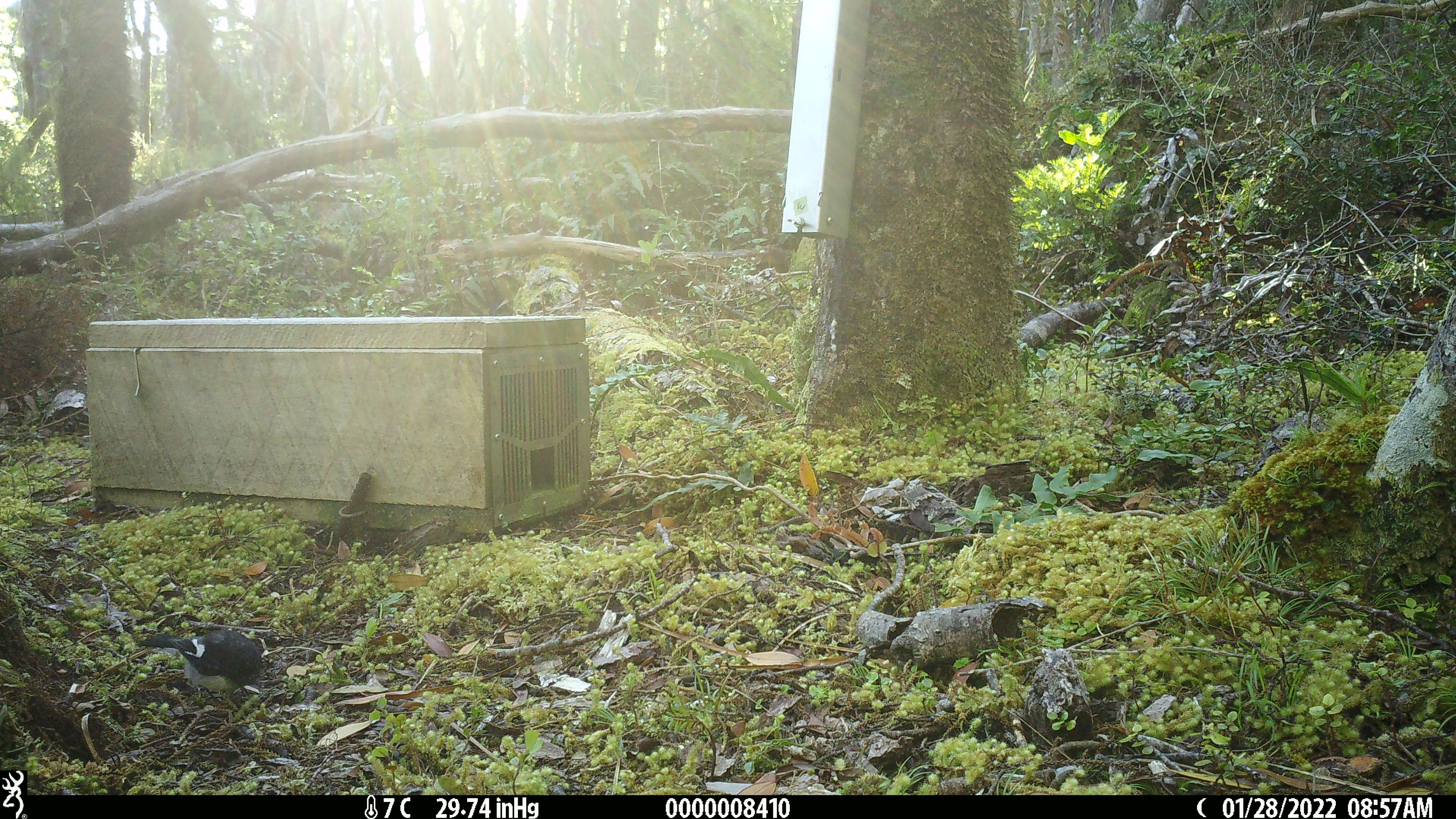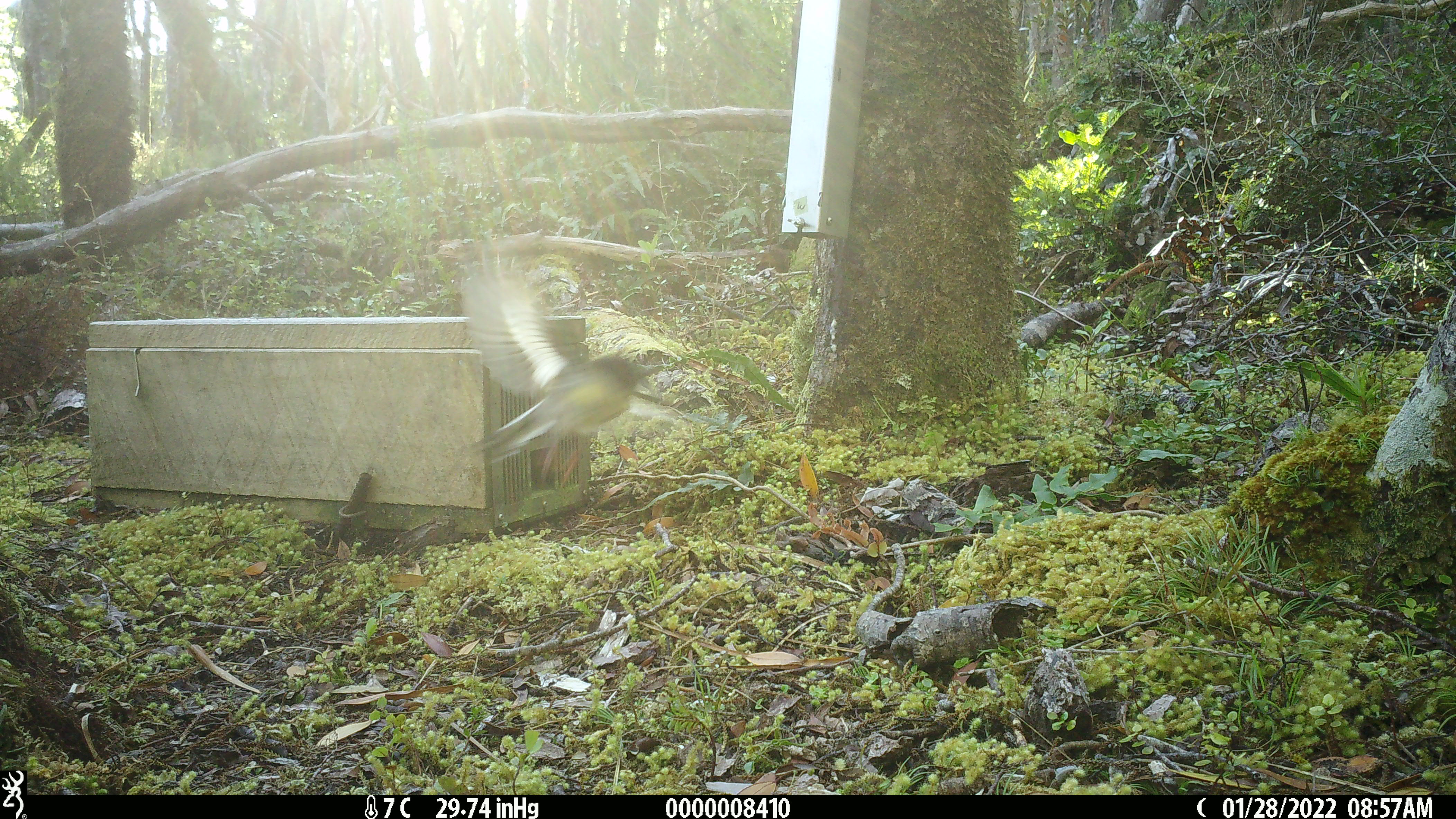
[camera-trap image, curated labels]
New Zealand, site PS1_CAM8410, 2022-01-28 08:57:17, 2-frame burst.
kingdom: Animalia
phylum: Chordata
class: Aves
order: Passeriformes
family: Petroicidae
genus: Petroica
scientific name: Petroica macrocephala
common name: tomtit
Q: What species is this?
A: Tomtit (Petroica macrocephala).